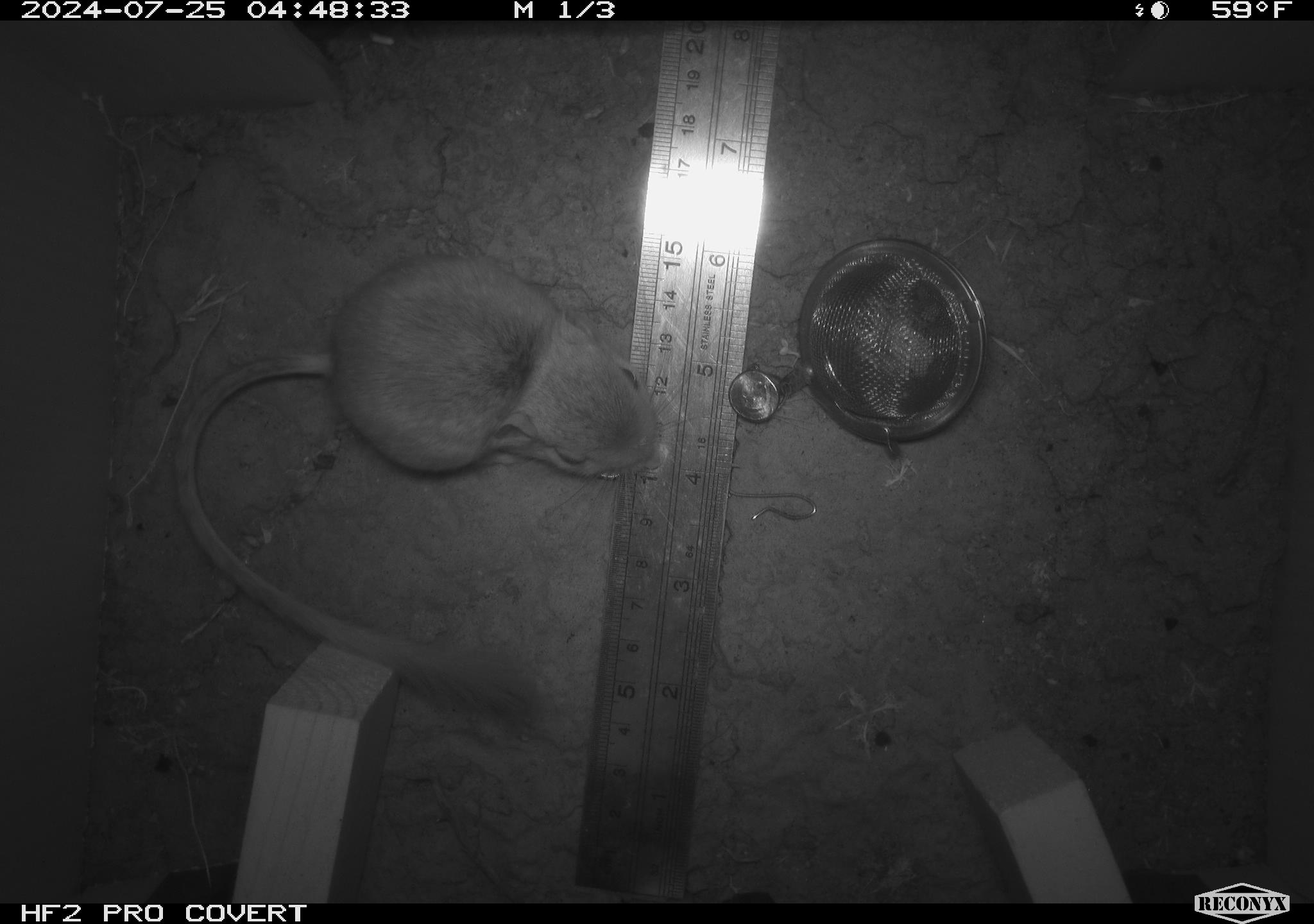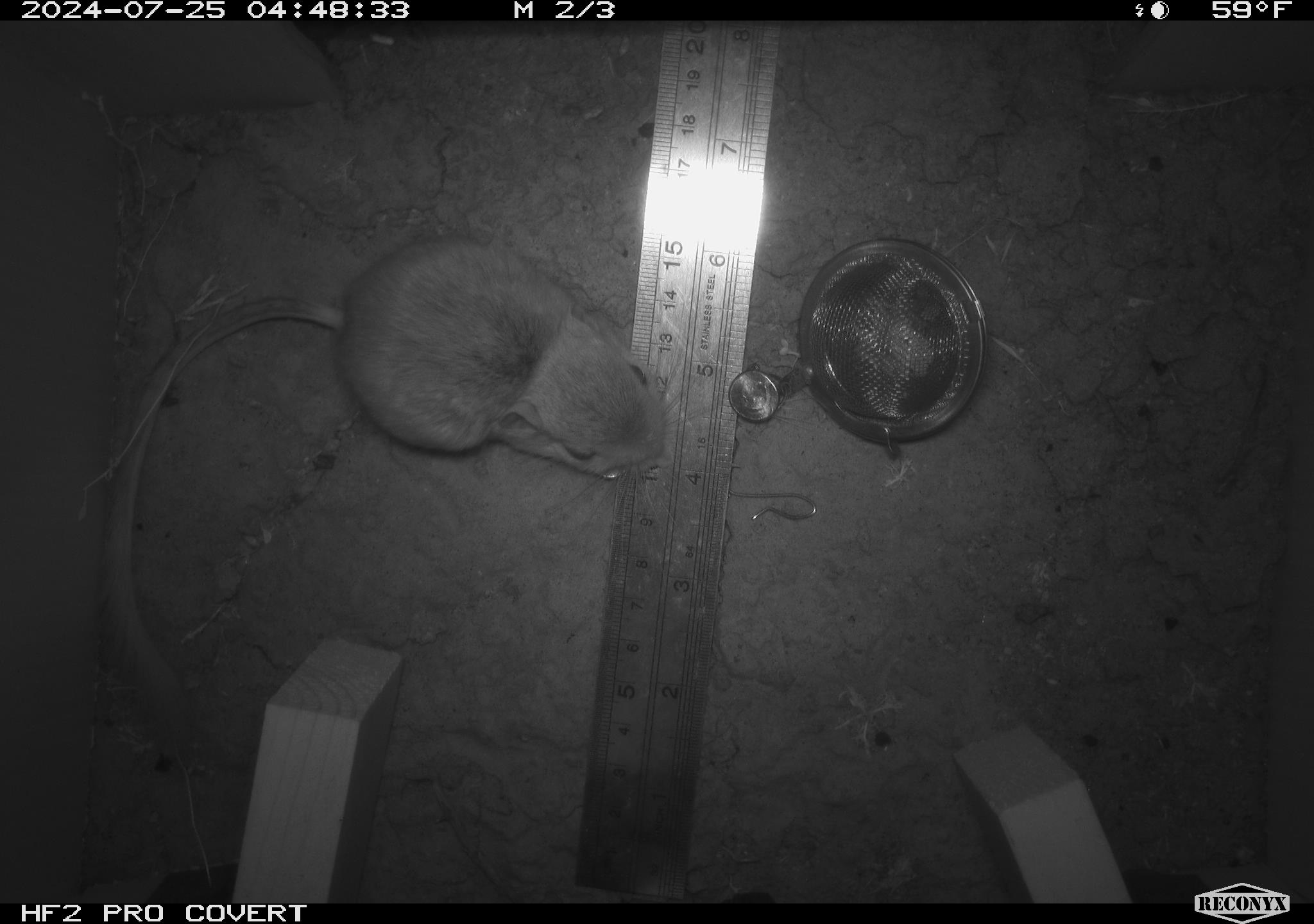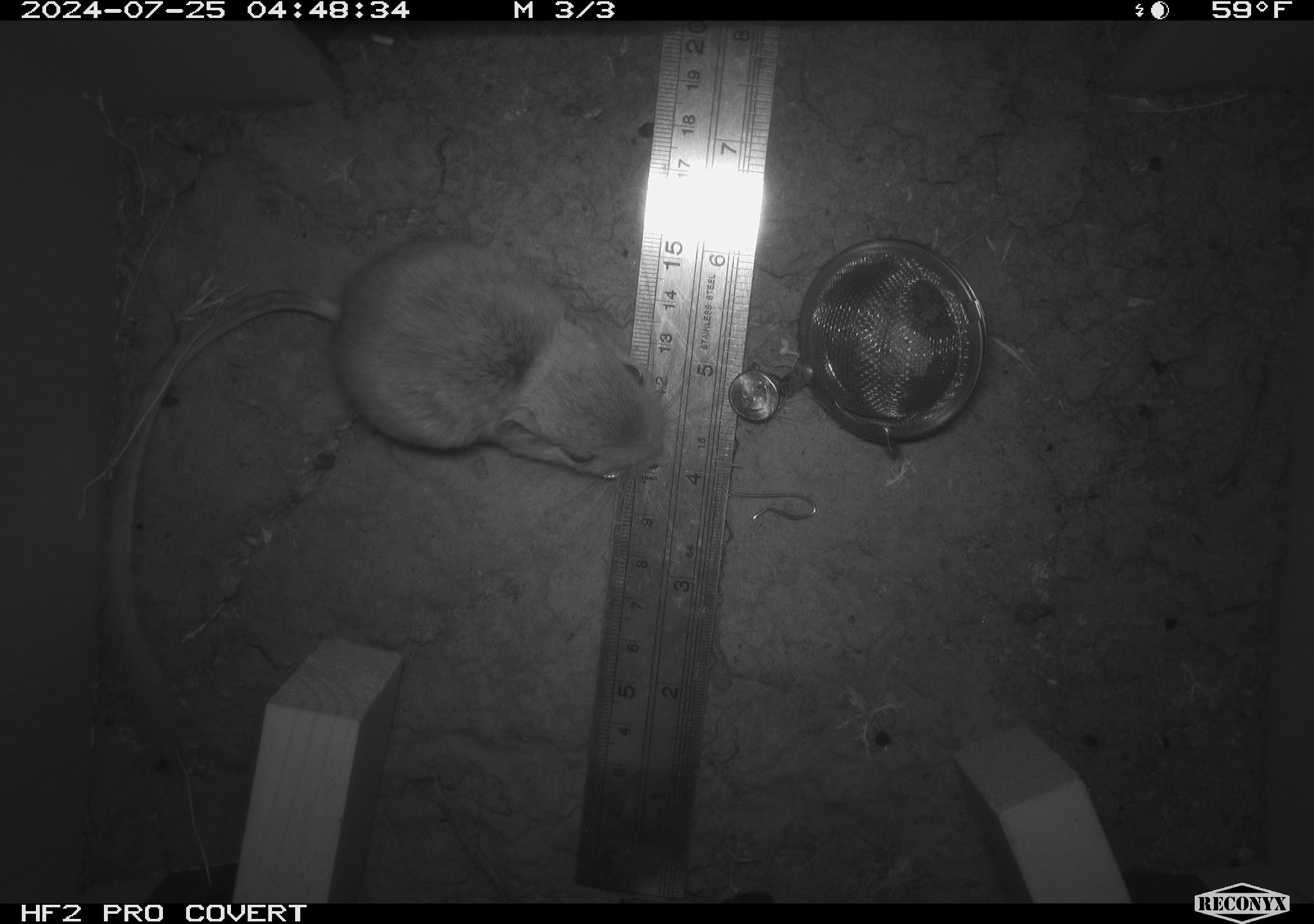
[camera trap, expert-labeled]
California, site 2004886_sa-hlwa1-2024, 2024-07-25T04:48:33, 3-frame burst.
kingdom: Animalia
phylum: Chordata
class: Mammalia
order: Rodentia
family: Heteromyidae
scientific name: Heteromyidae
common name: kangaroo rats and pocket mice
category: heteromyidae family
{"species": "heteromyidae family (kangaroo rats and pocket mice) (Heteromyidae)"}